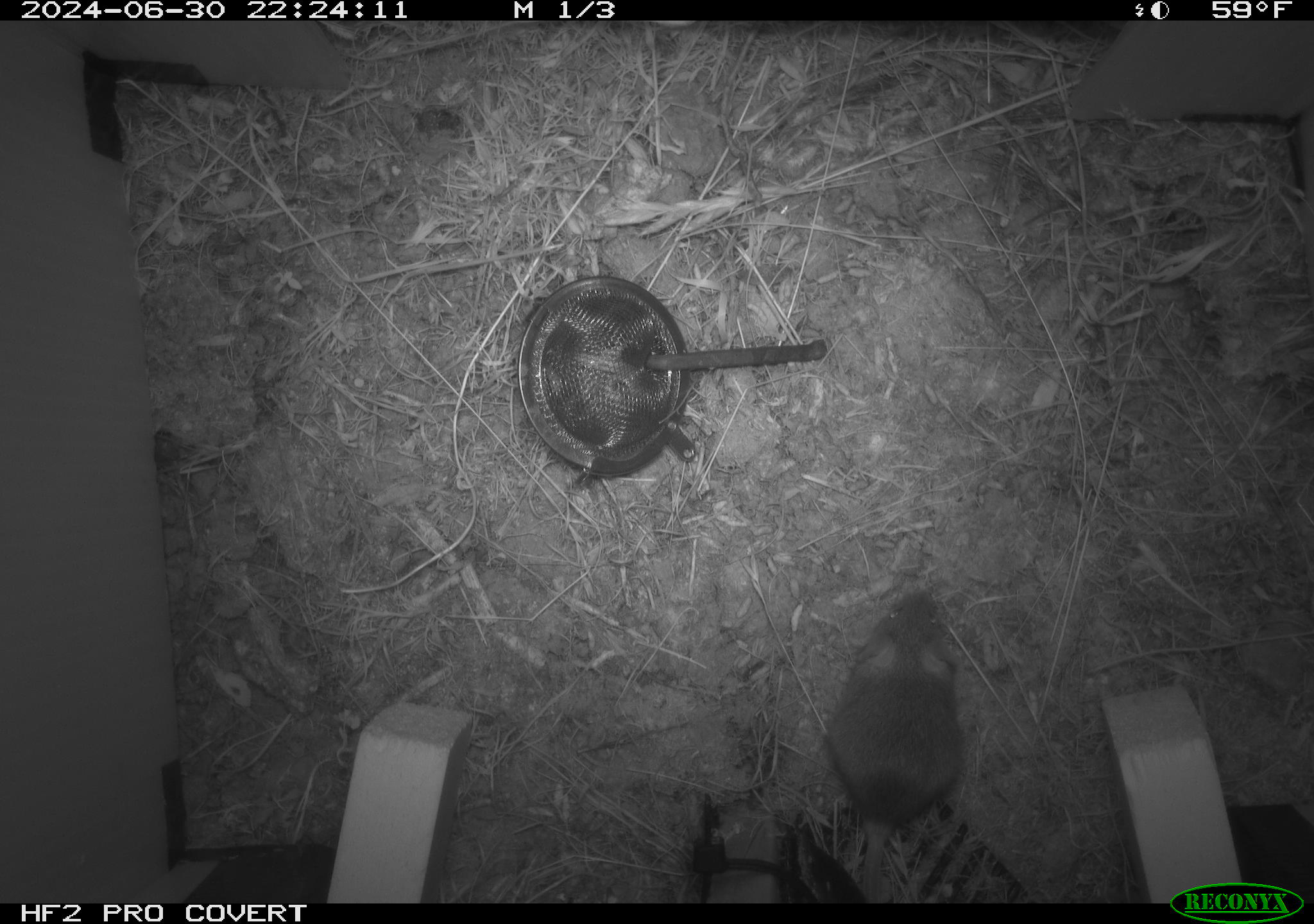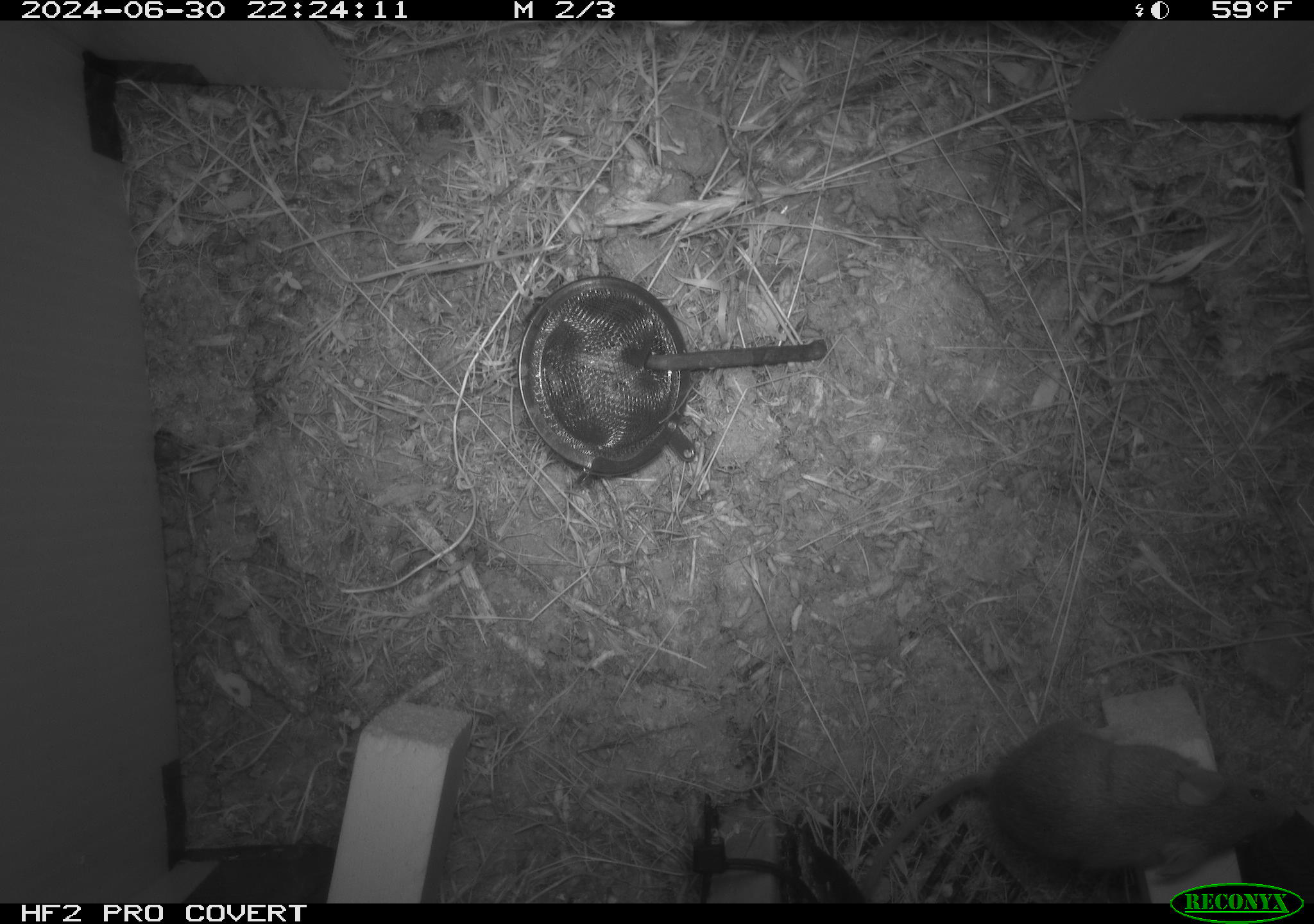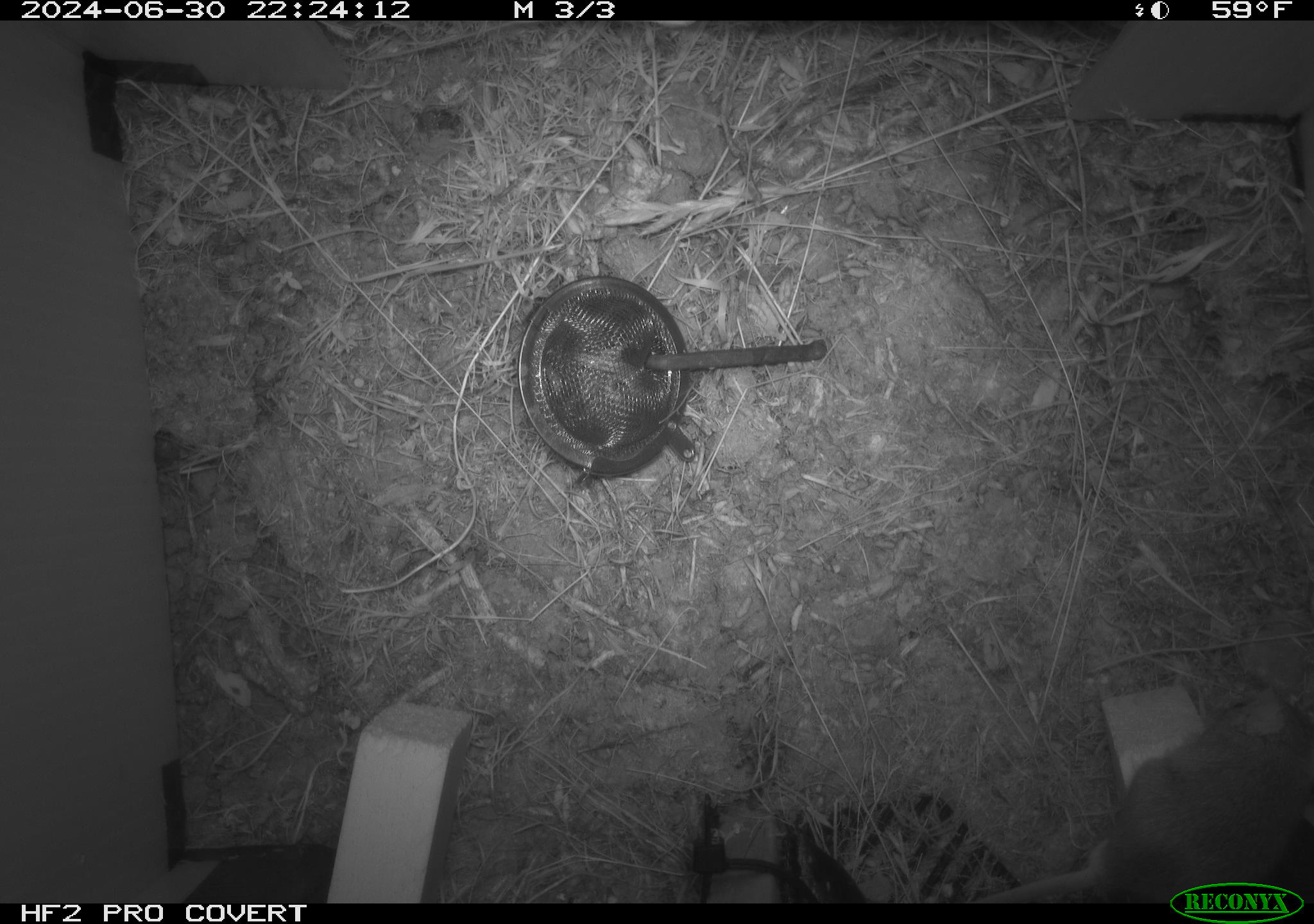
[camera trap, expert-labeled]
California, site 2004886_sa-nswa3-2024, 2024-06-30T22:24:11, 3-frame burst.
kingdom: Animalia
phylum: Chordata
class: Mammalia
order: Rodentia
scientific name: Rodentia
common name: rodent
Rodent (Rodentia).